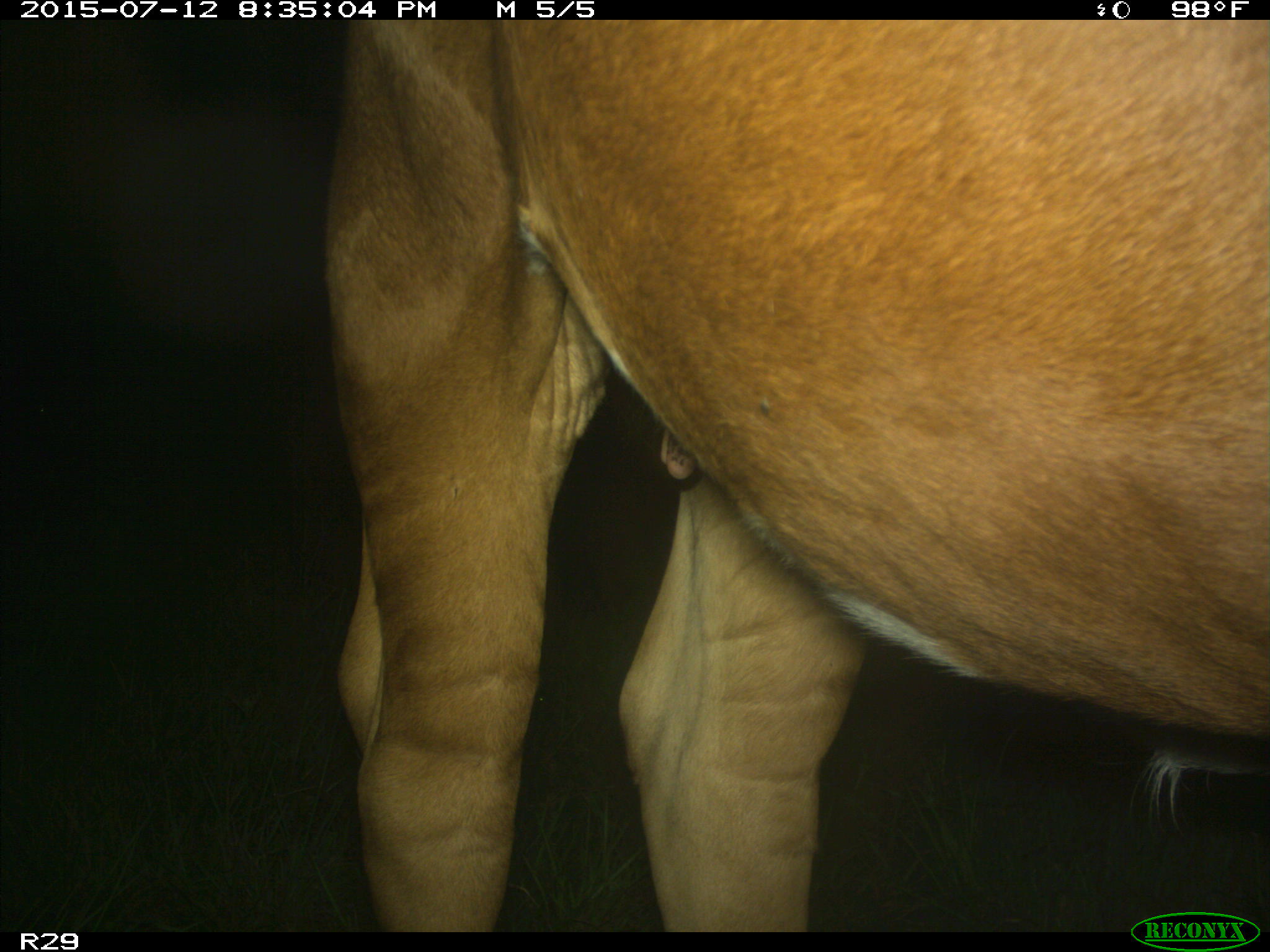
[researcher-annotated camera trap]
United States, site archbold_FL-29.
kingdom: Animalia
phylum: Chordata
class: Mammalia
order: Artiodactyla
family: Bovidae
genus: Bos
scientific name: Bos taurus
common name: domestic cow